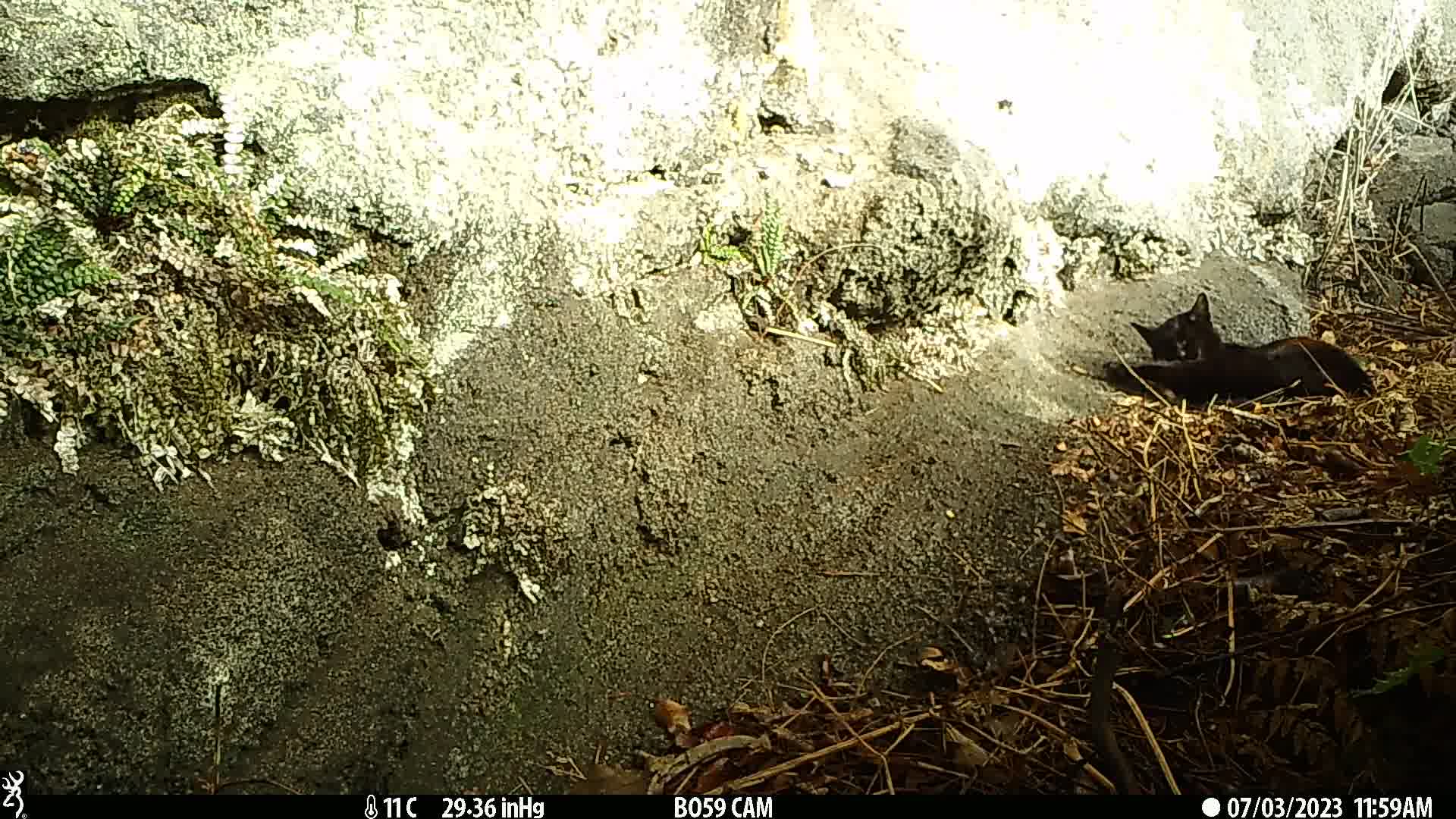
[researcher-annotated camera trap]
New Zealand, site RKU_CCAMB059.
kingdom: Animalia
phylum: Chordata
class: Mammalia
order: Carnivora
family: Felidae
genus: Felis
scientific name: Felis catus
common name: domestic cat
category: cat